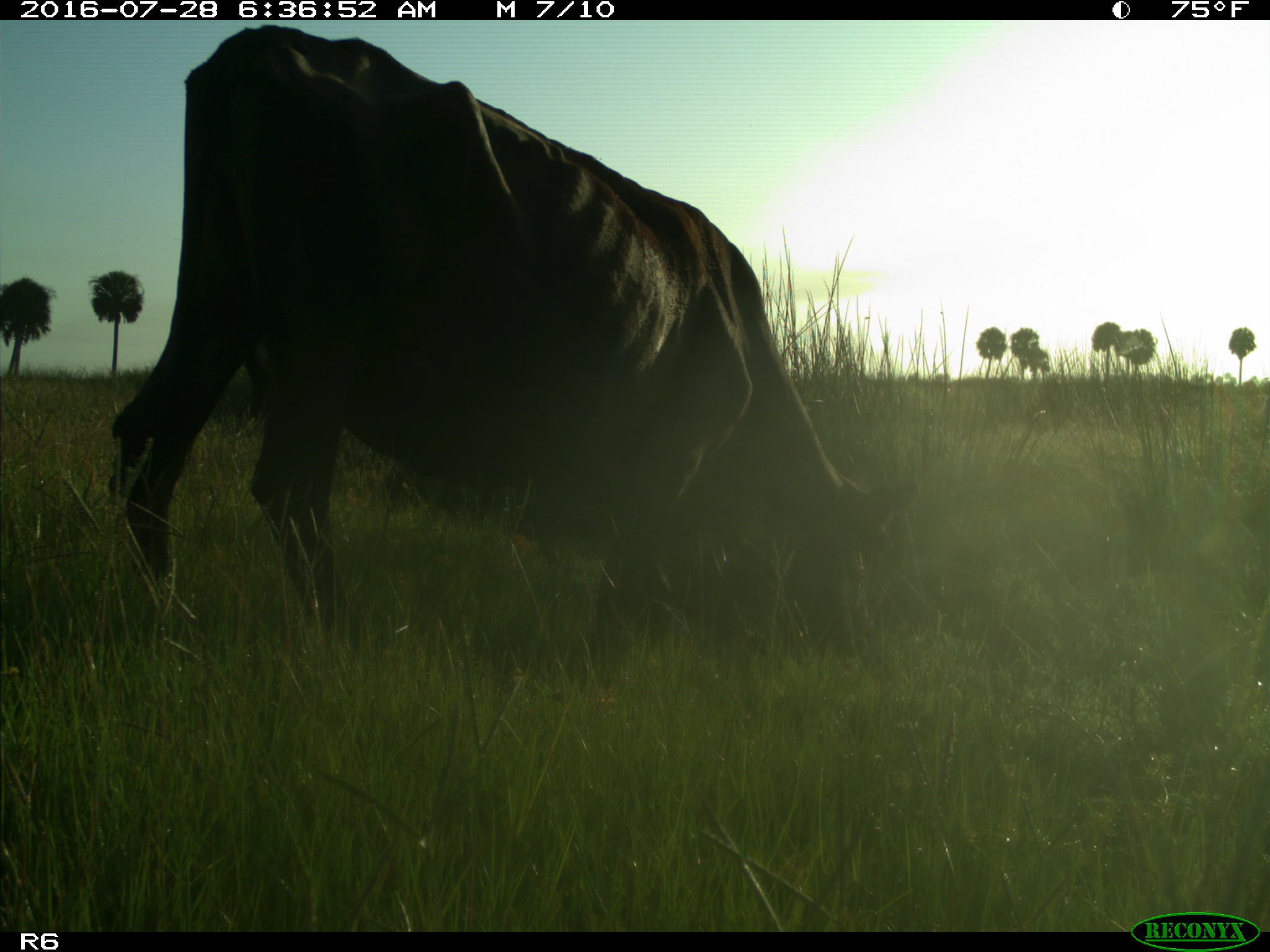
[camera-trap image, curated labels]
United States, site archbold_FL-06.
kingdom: Animalia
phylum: Chordata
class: Mammalia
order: Artiodactyla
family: Bovidae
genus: Bos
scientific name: Bos taurus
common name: domestic cow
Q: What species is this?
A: Bos taurus (domestic cow).